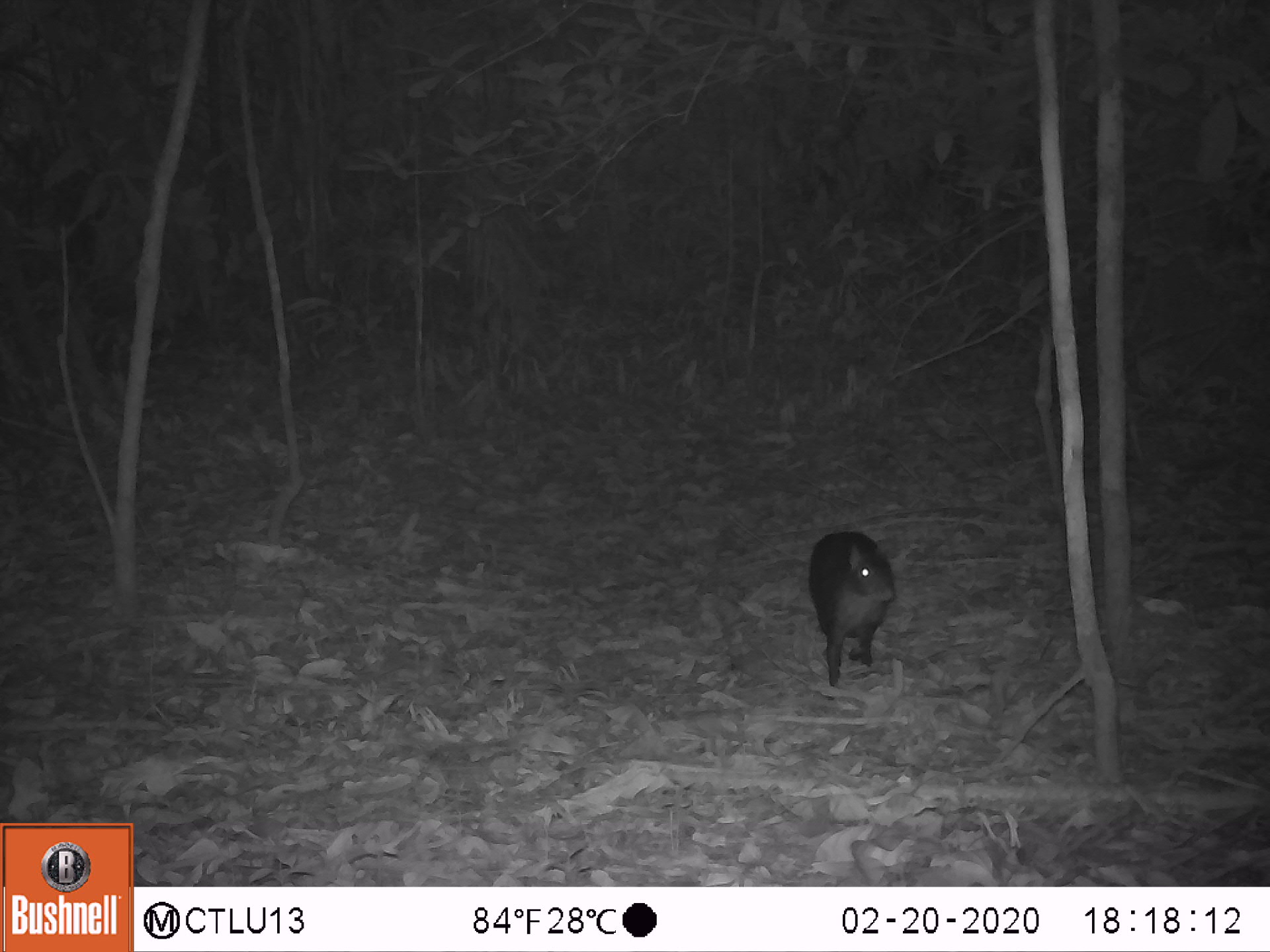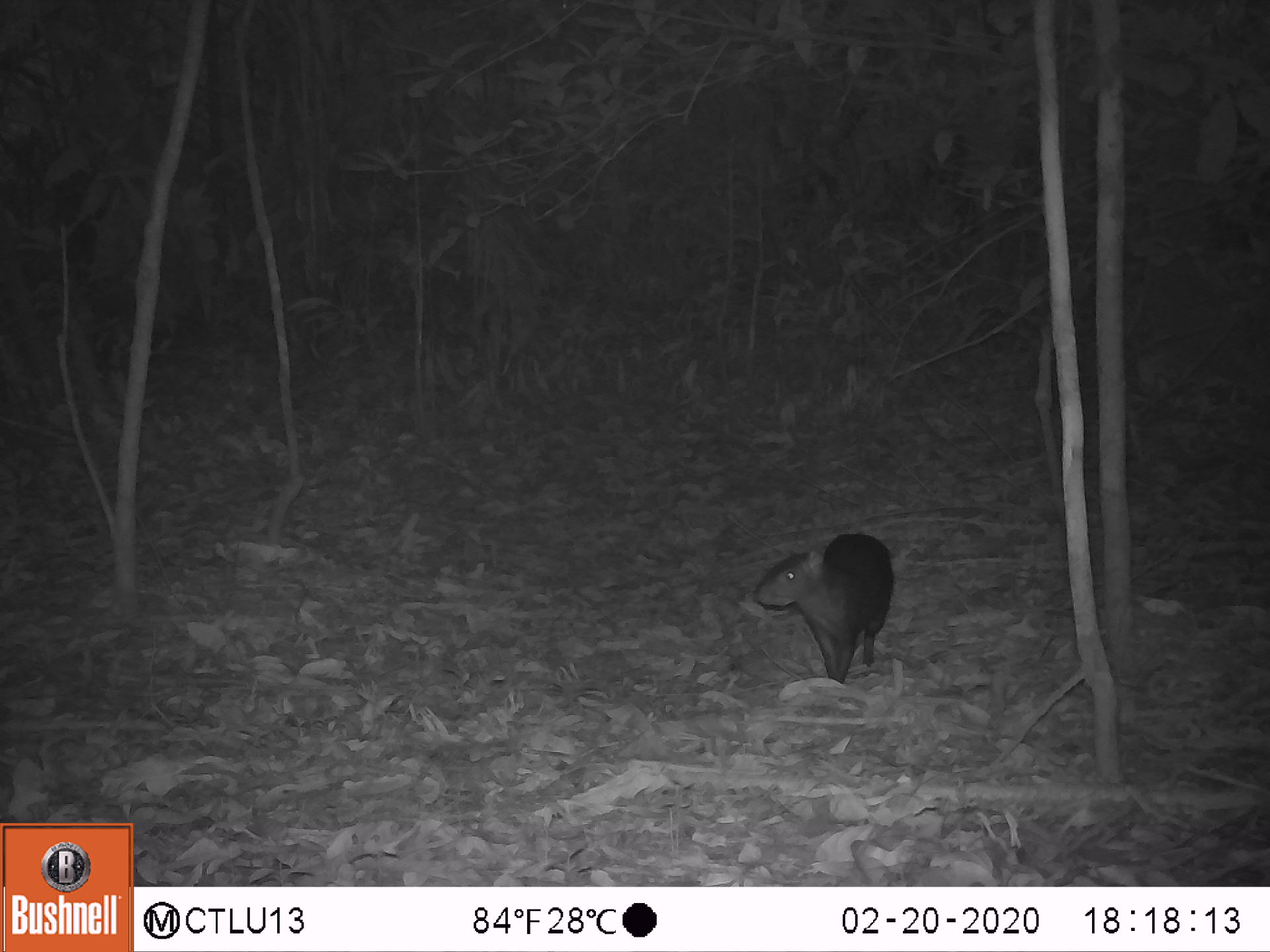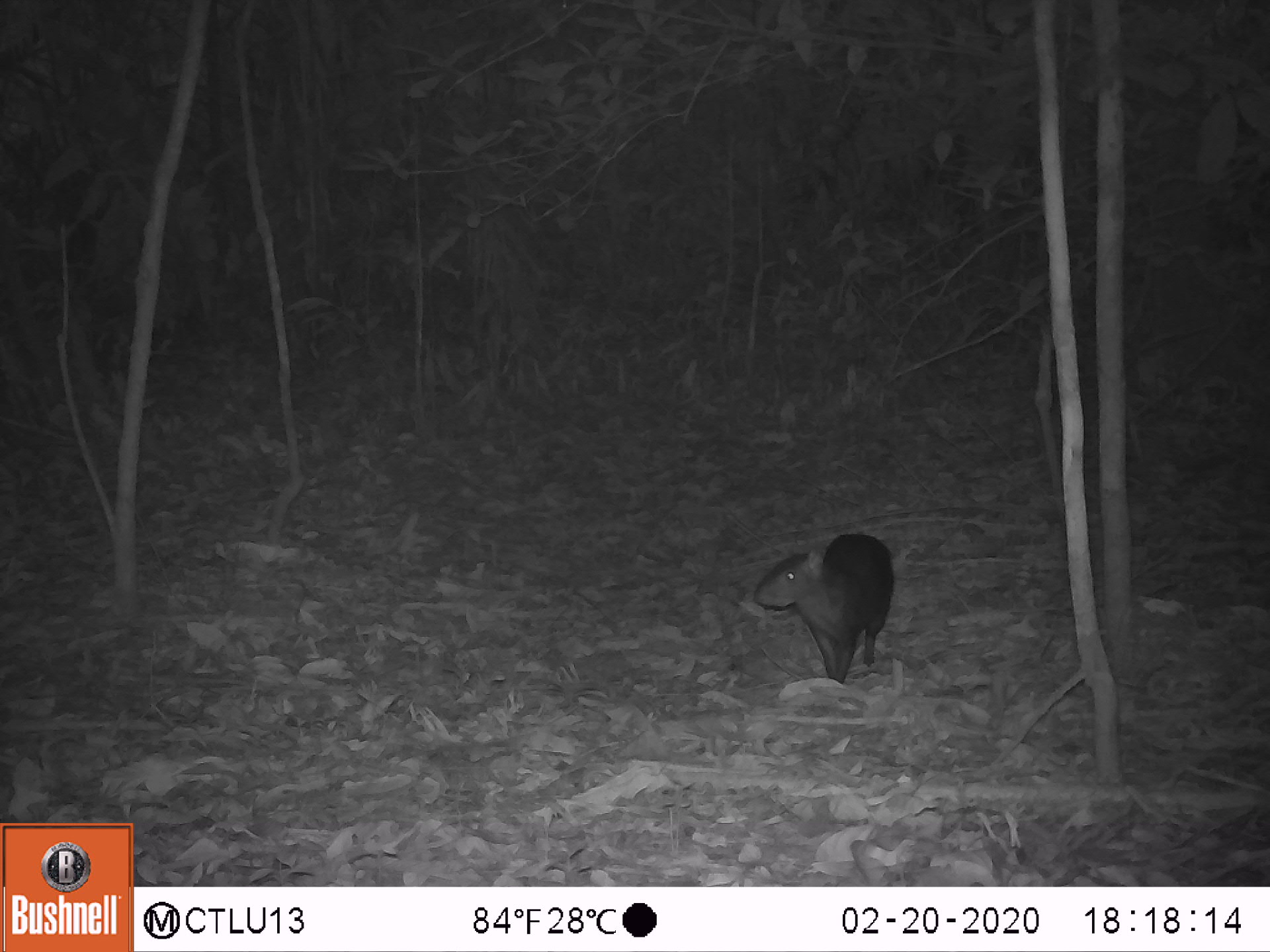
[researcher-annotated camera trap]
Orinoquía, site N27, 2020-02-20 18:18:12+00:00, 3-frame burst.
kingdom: Animalia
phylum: Chordata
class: Mammalia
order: Rodentia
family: Dasyproctidae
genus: Dasyprocta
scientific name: Dasyprocta fuliginosa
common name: black agouti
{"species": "black agouti (Dasyprocta fuliginosa)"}